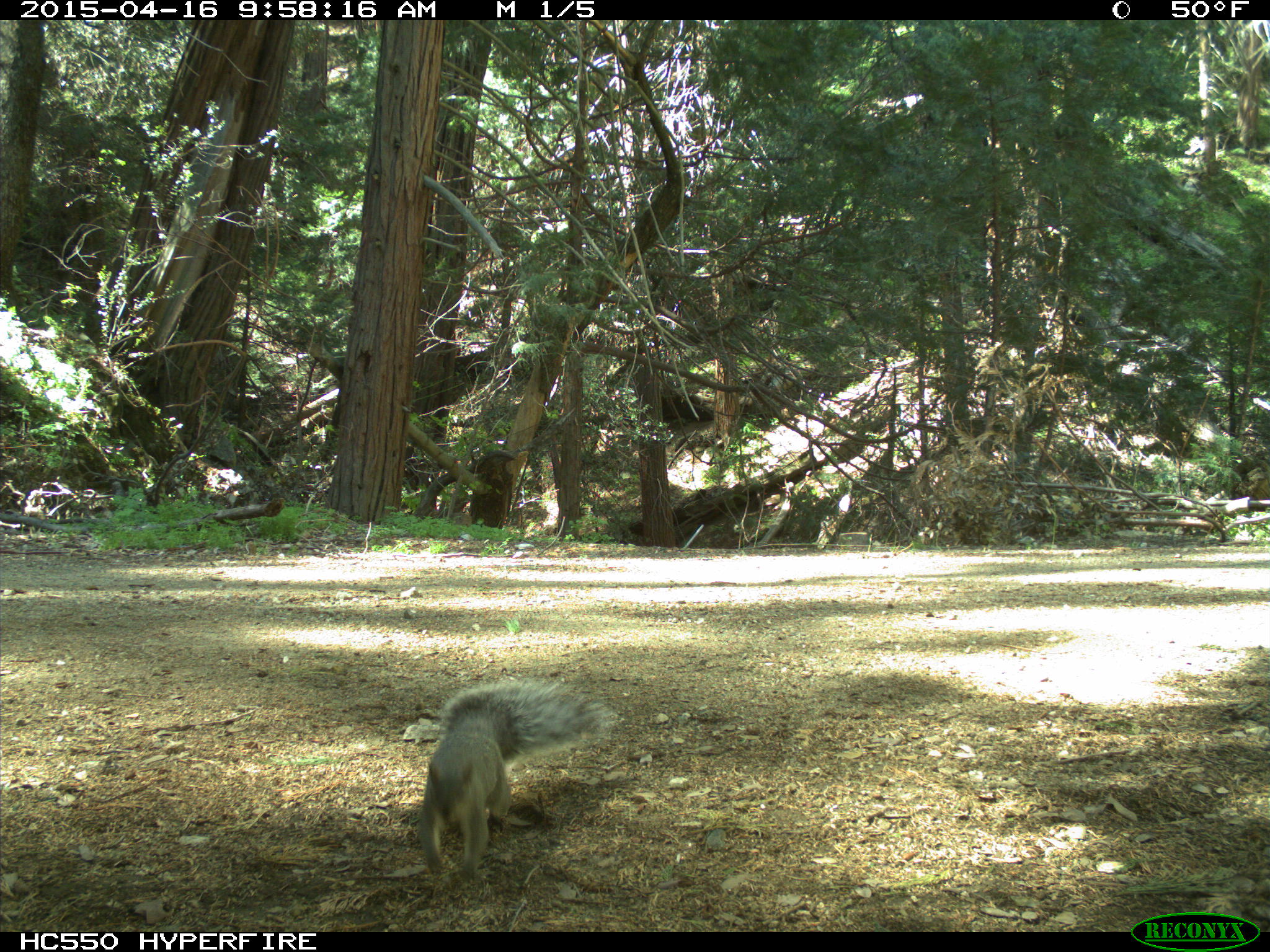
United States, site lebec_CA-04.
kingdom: Animalia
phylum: Chordata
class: Mammalia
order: Rodentia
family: Sciuridae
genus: Sciurus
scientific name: Sciurus carolinensis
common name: eastern gray squirrel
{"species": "Sciurus carolinensis (eastern gray squirrel)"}